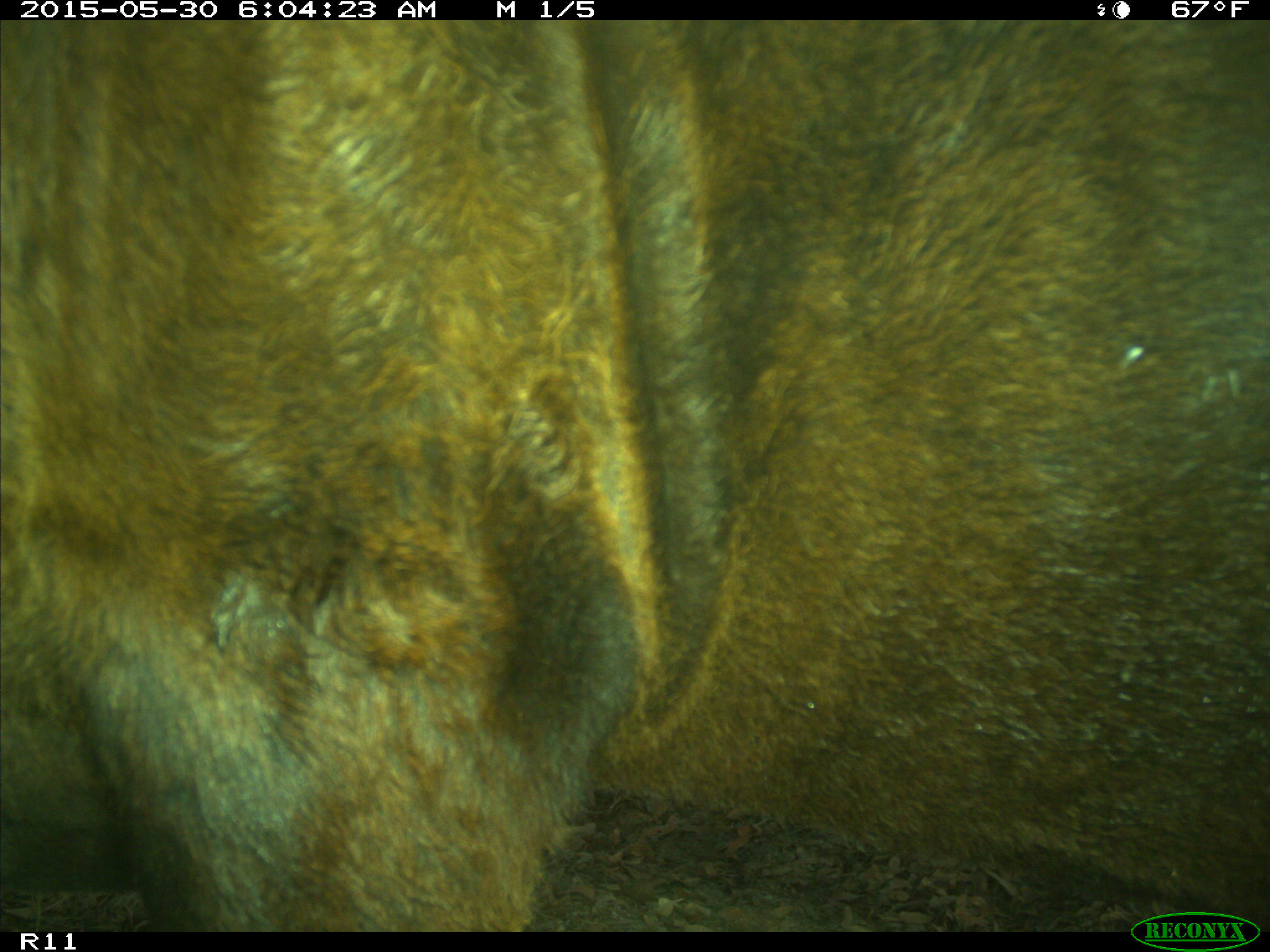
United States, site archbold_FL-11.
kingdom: Animalia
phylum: Chordata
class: Mammalia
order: Artiodactyla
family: Bovidae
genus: Bos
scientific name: Bos taurus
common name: domestic cow